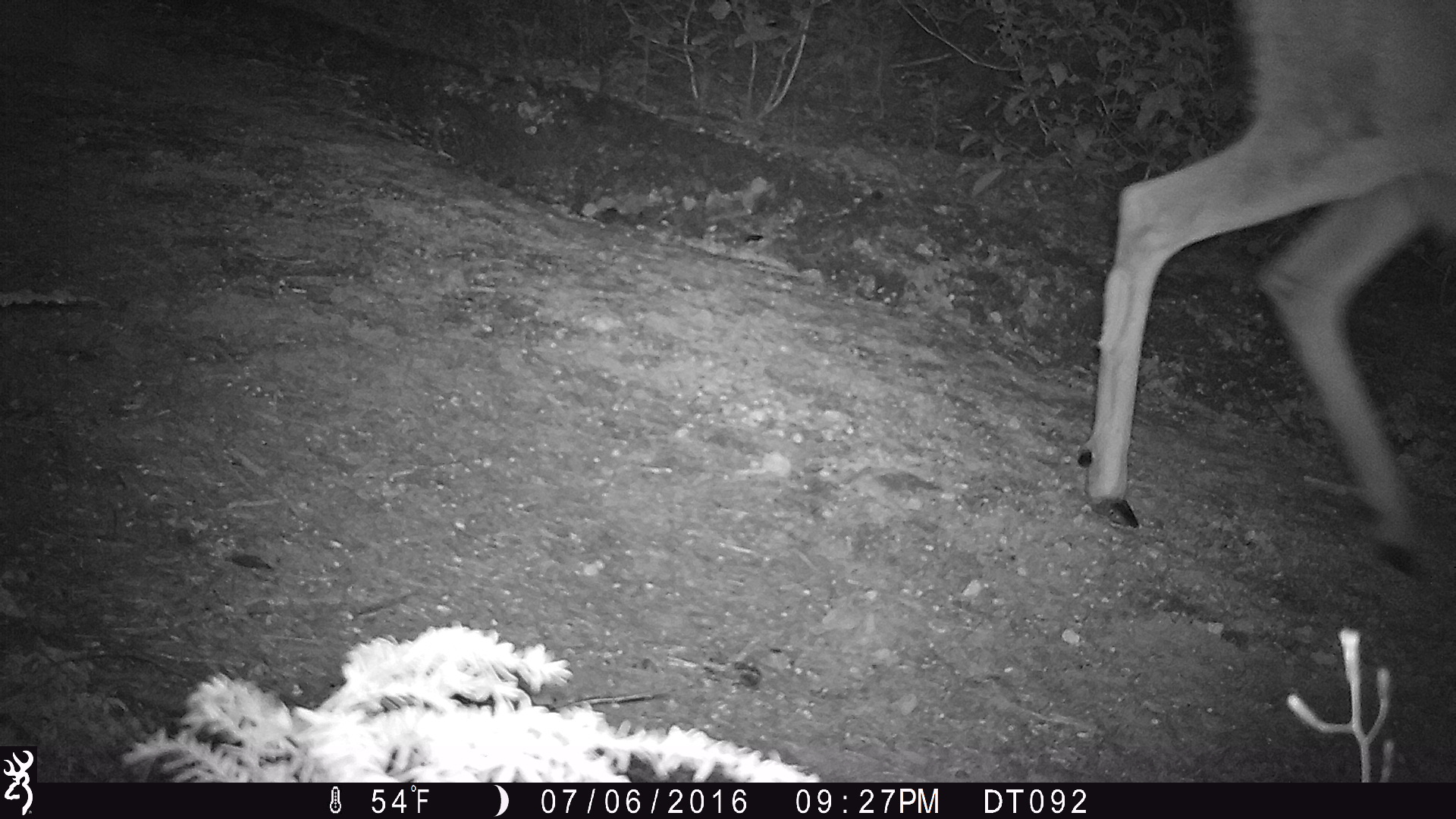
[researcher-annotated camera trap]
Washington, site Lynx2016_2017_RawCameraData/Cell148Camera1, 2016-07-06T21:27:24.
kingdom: Animalia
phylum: Chordata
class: Mammalia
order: Artiodactyla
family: Cervidae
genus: Odocoileus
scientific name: Odocoileus hemionus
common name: mule deer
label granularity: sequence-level